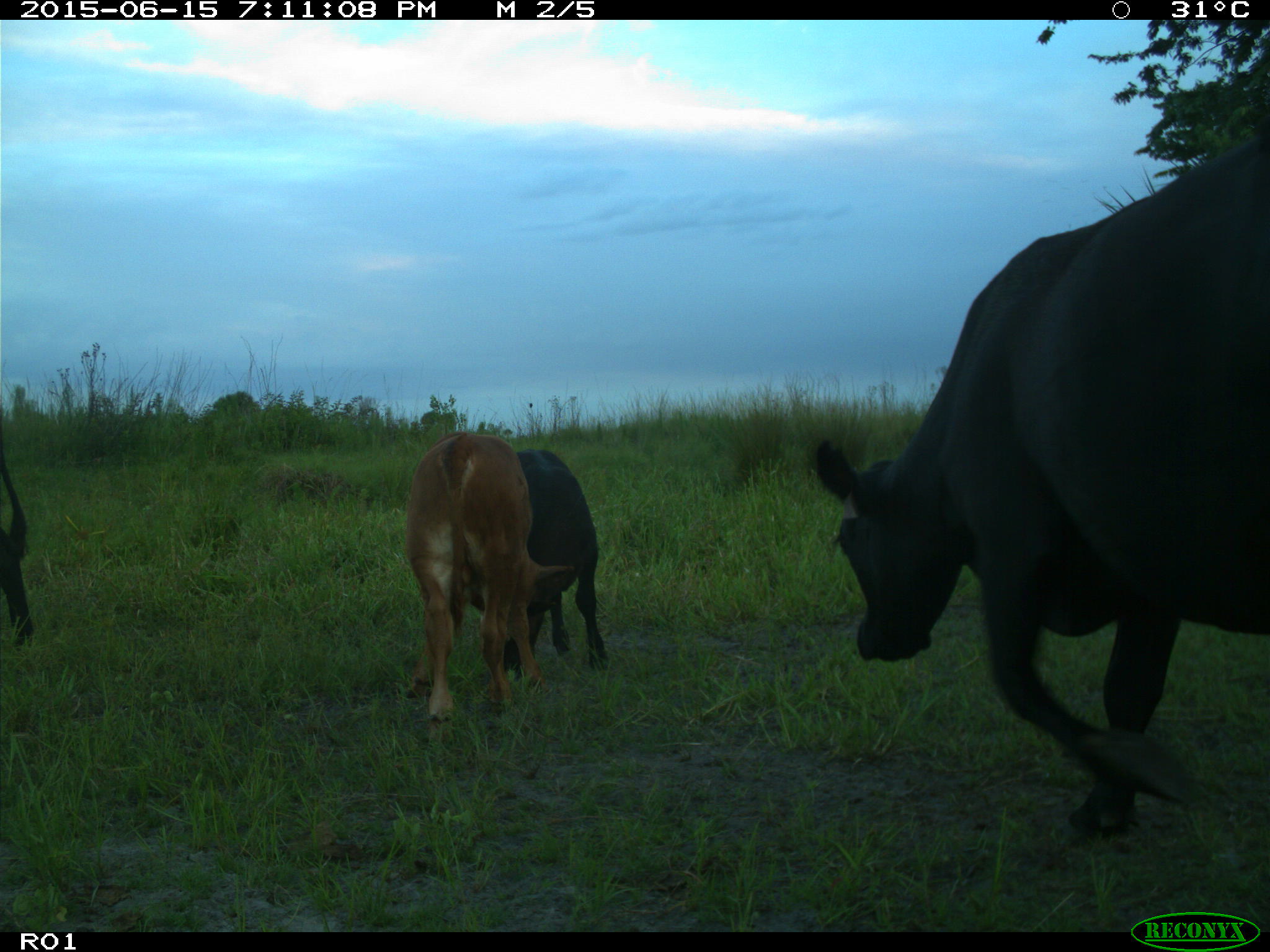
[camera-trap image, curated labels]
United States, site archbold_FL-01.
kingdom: Animalia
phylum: Chordata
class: Mammalia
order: Artiodactyla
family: Bovidae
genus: Bos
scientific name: Bos taurus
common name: domestic cow